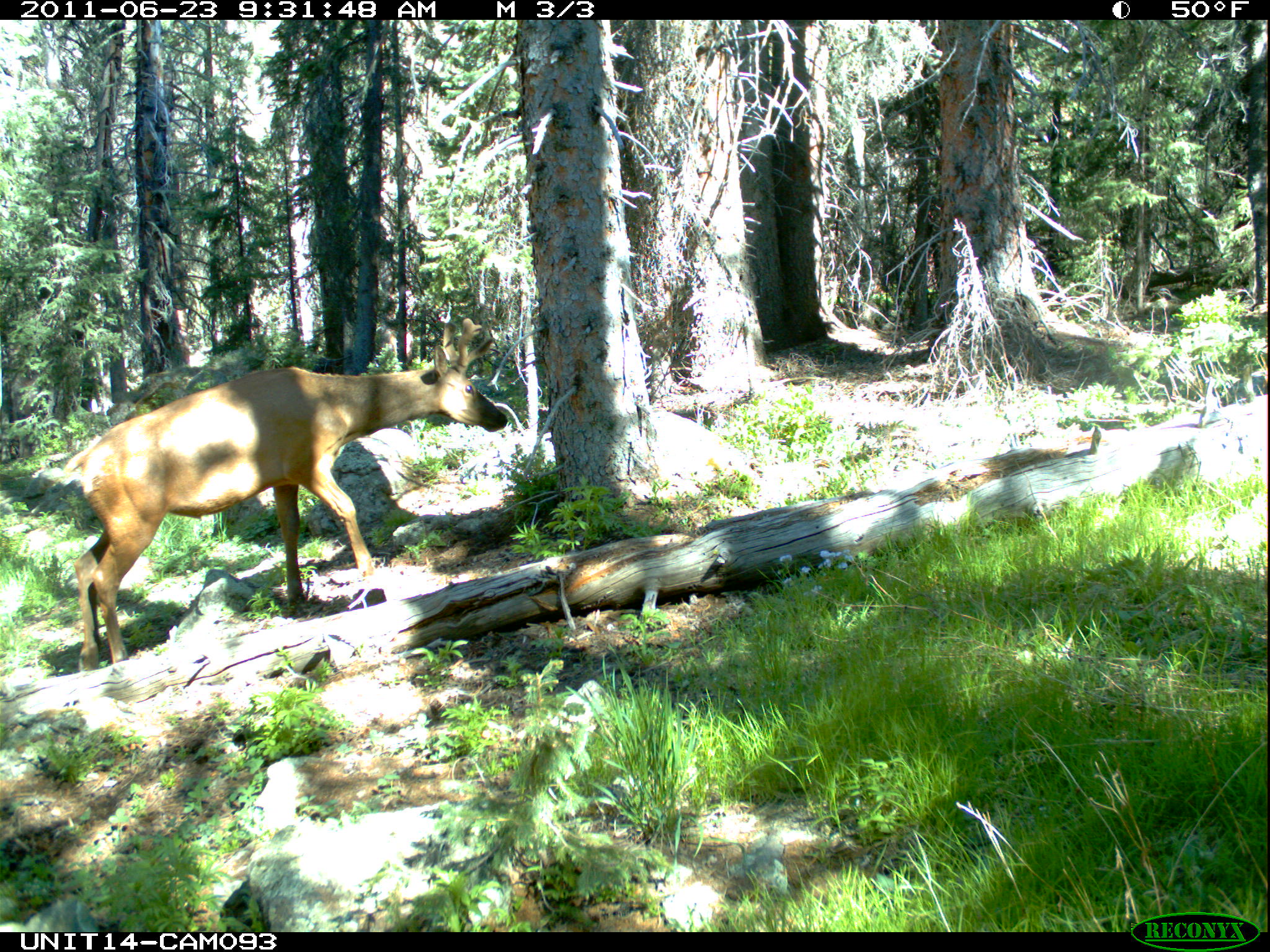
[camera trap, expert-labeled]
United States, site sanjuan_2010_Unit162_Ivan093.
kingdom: Animalia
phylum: Chordata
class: Mammalia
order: Artiodactyla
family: Cervidae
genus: Cervus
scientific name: Cervus elaphus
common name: red deer